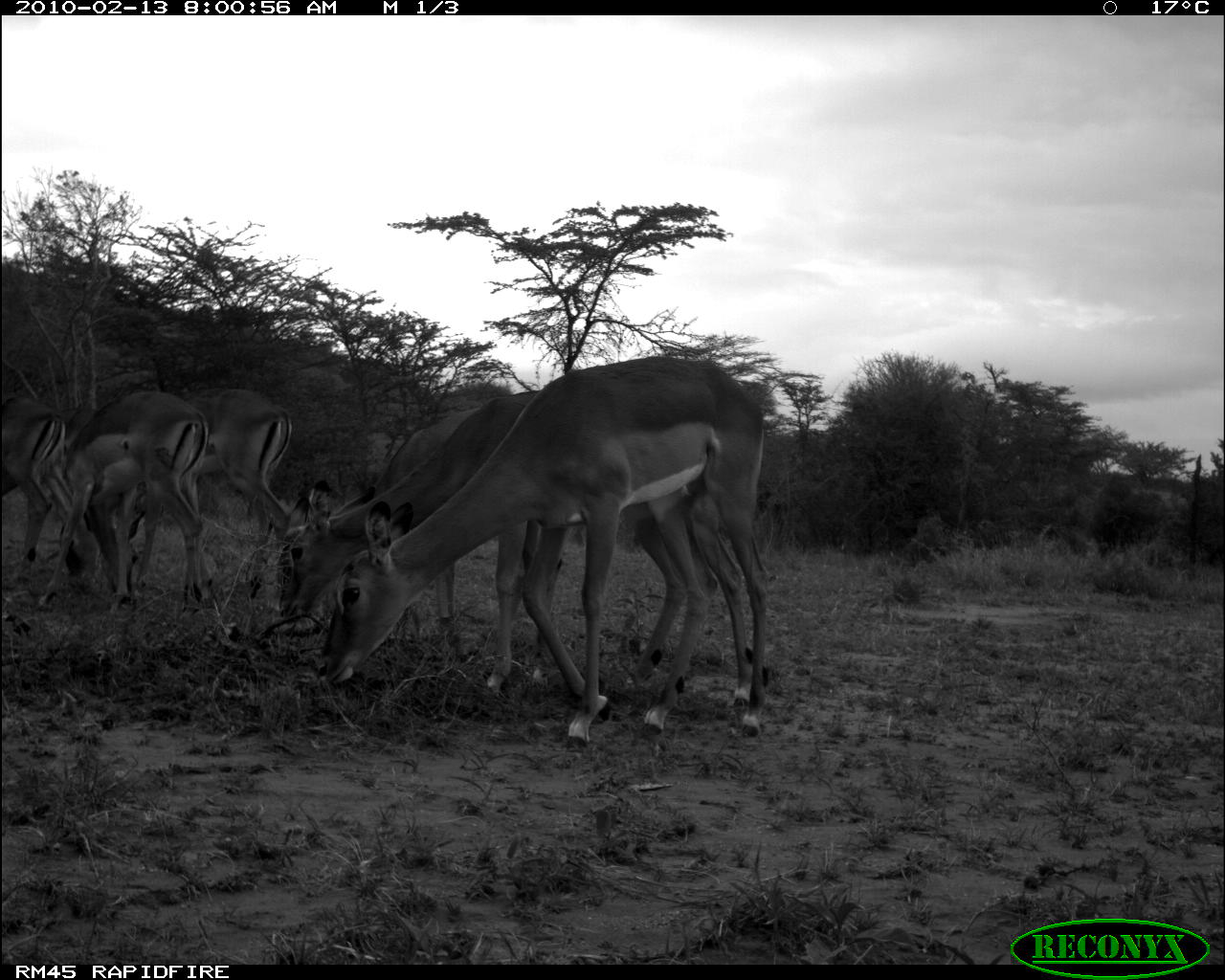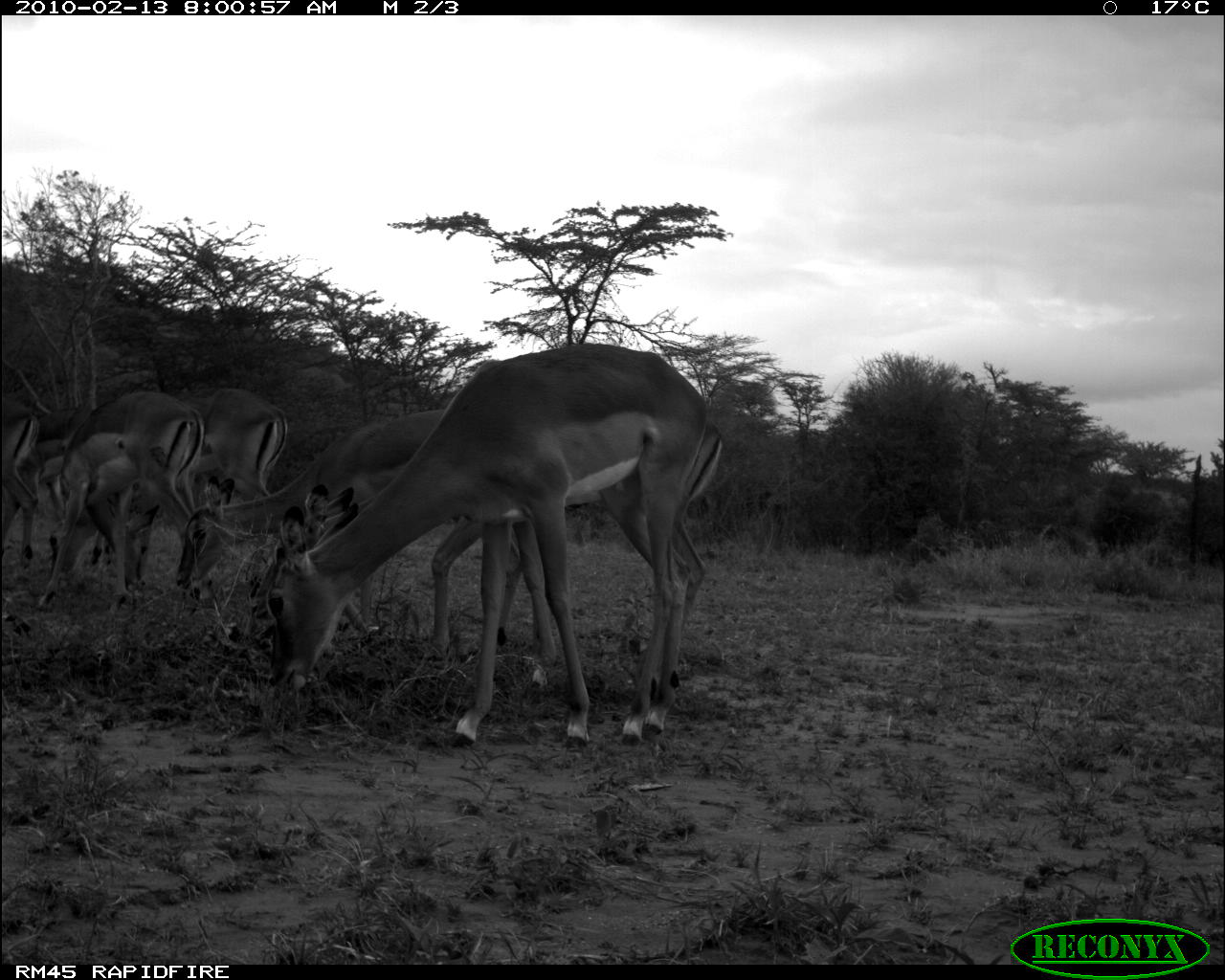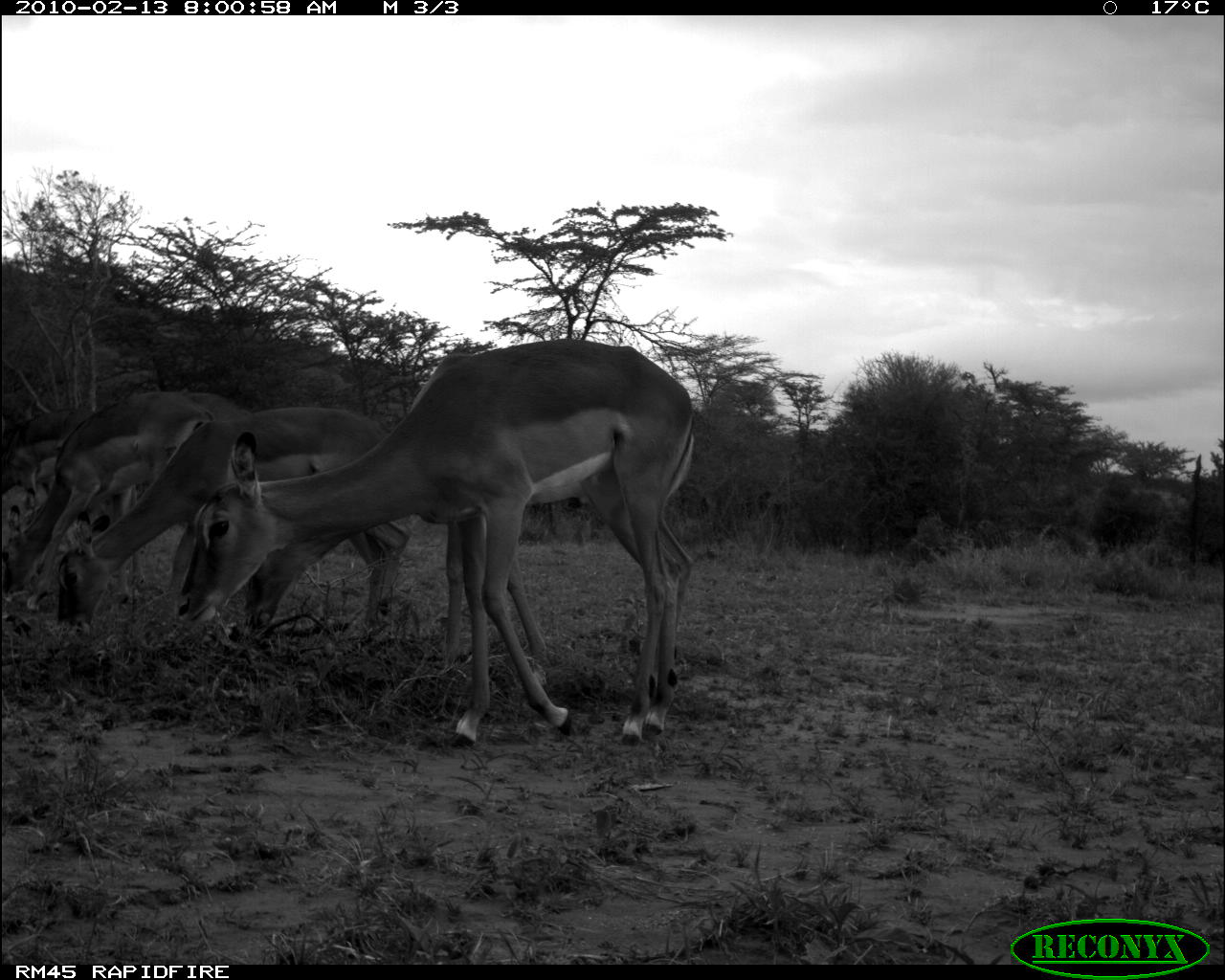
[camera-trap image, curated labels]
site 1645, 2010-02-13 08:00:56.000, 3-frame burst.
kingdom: Animalia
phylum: Chordata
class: Mammalia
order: Artiodactyla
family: Bovidae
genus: Aepyceros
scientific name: Aepyceros melampus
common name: impala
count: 6